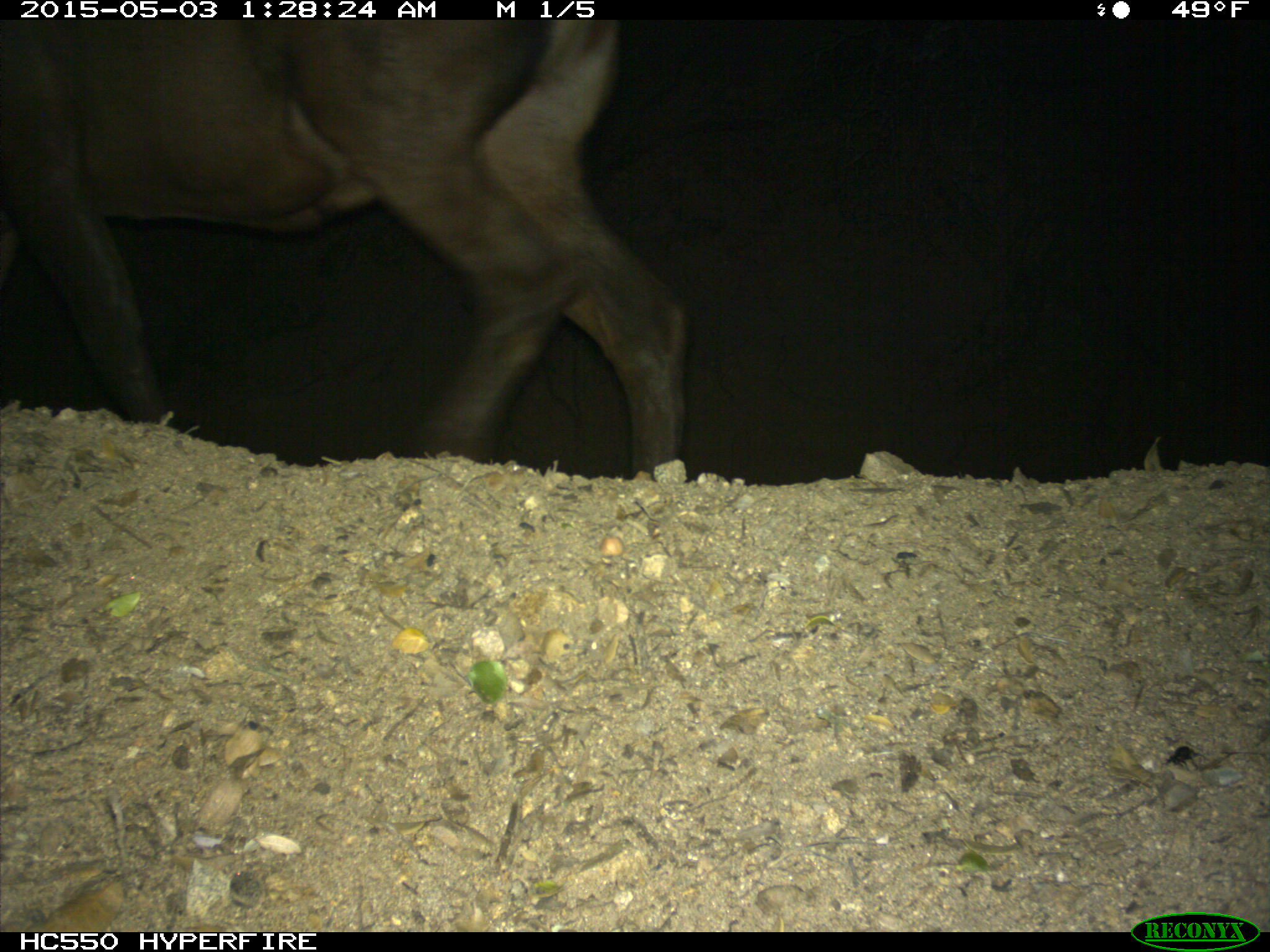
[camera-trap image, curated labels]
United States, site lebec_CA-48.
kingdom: Animalia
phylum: Chordata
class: Mammalia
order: Artiodactyla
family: Cervidae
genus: Cervus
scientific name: Cervus canadensis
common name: elk